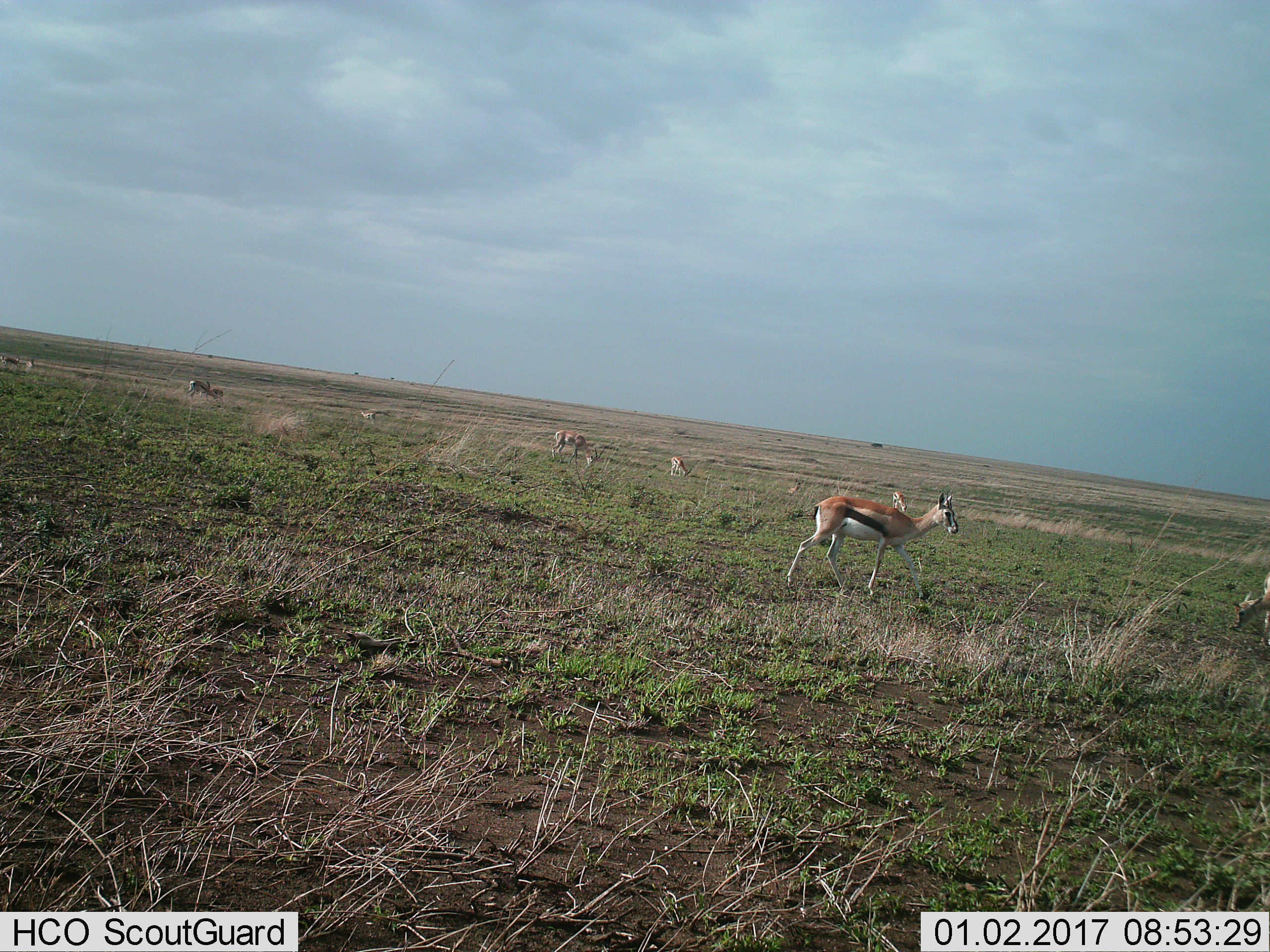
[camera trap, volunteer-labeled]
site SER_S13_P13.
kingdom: Animalia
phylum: Chordata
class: Mammalia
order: Artiodactyla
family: Bovidae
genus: Eudorcas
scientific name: Eudorcas thomsonii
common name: thomson's gazelle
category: gazellethomsons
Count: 8.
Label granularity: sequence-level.